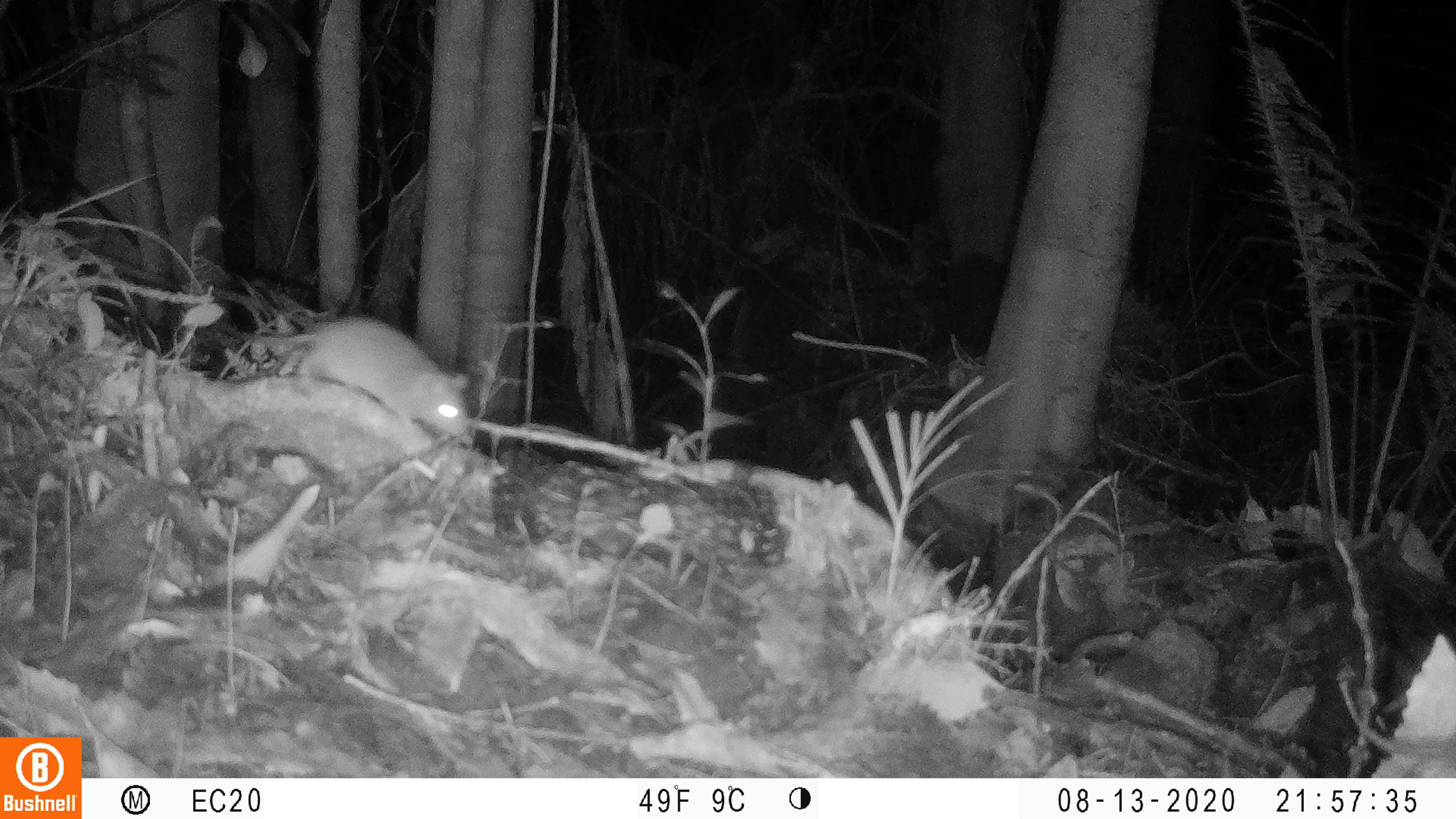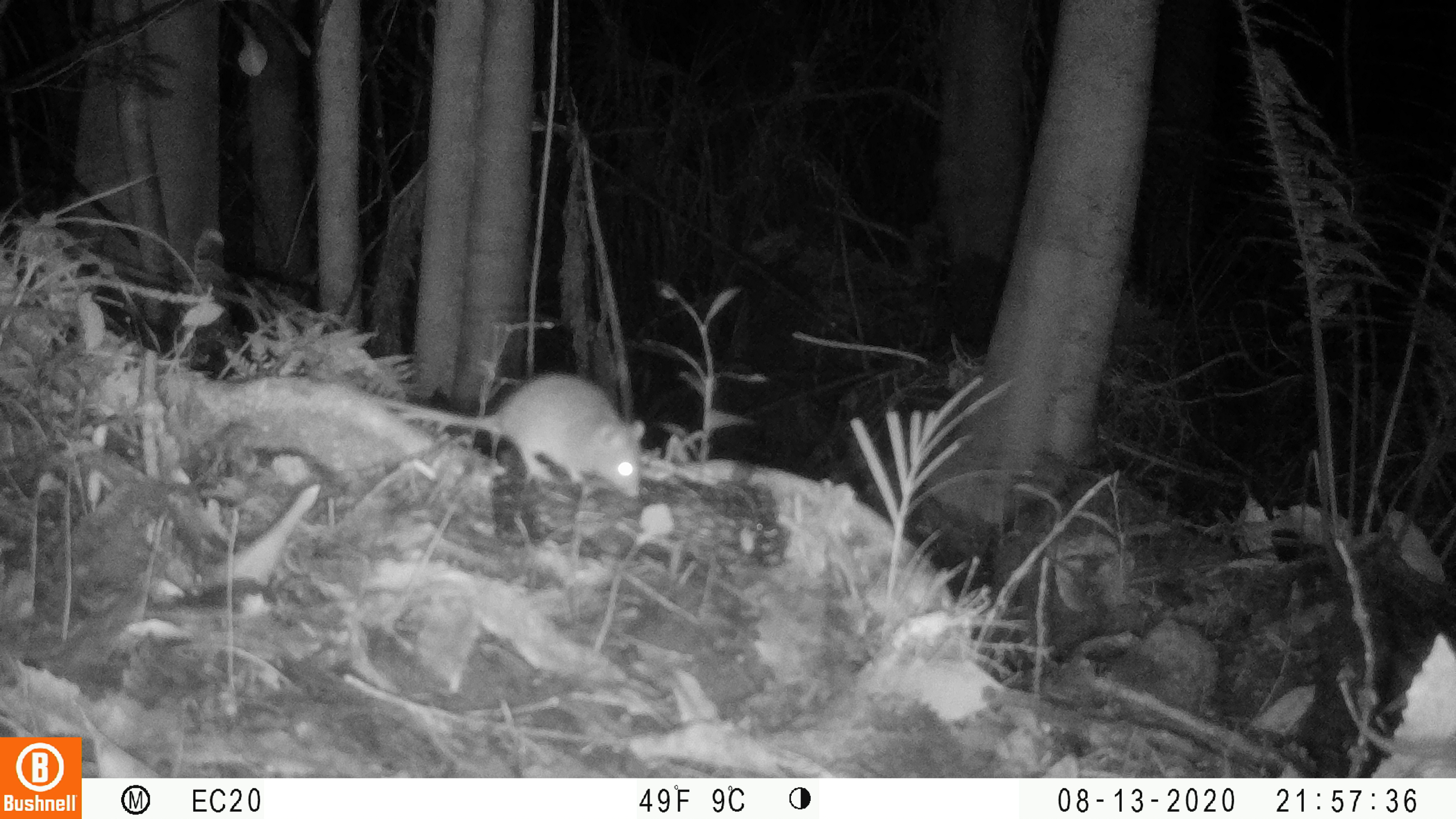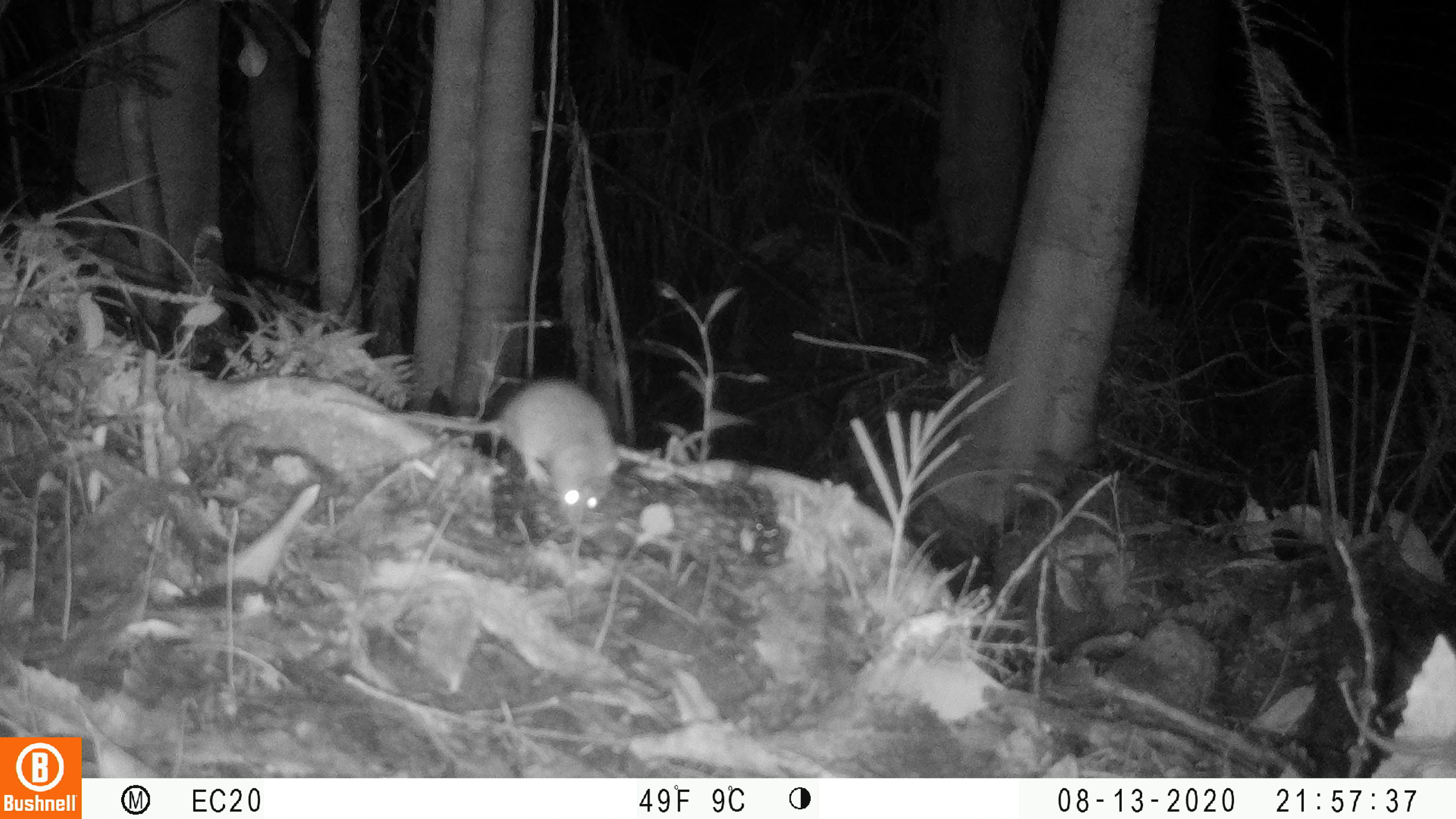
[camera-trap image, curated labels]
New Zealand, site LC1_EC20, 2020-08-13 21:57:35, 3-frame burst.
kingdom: Animalia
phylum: Chordata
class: Mammalia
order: Rodentia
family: Muridae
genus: Rattus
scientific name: Rattus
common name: rat